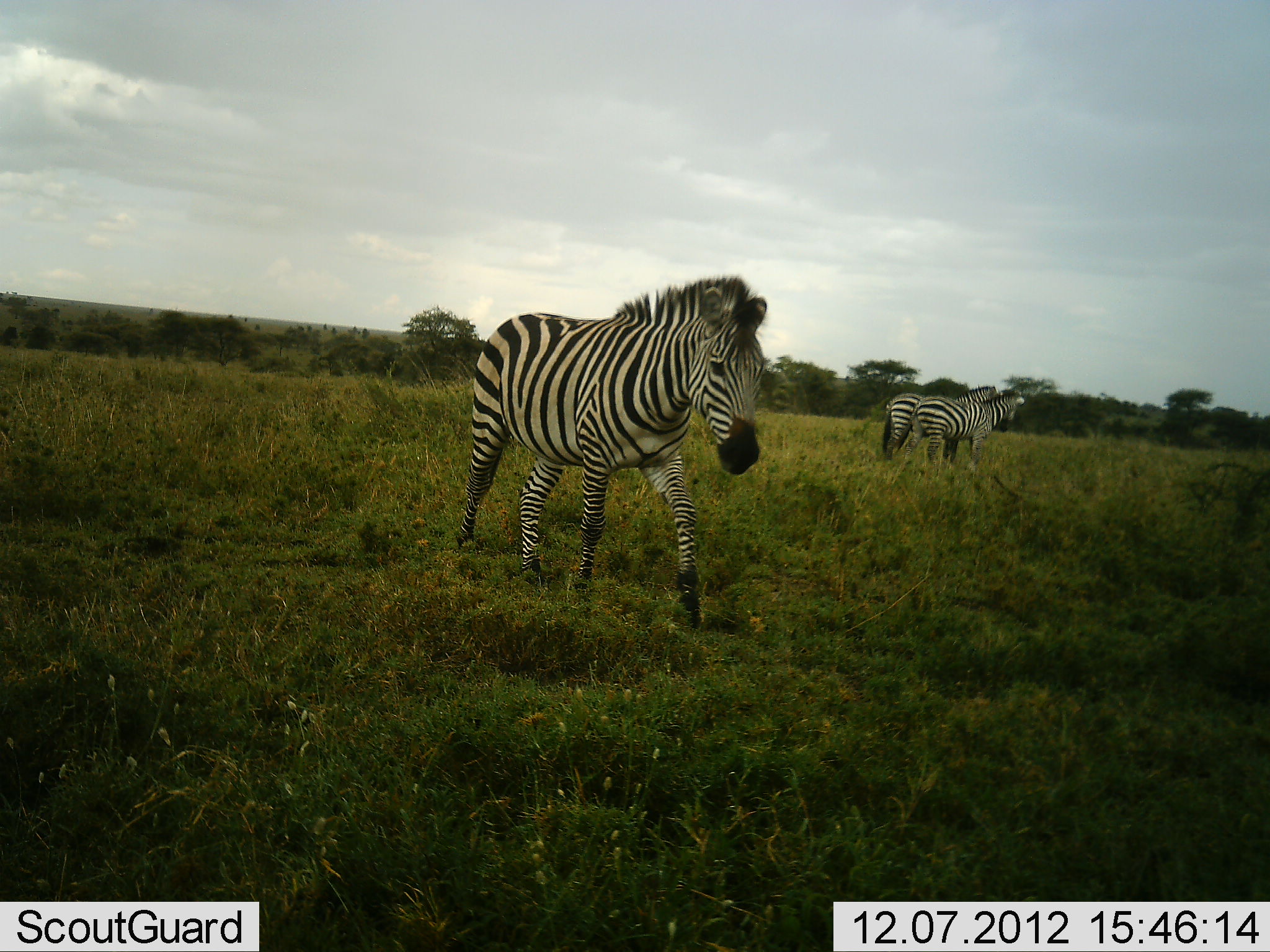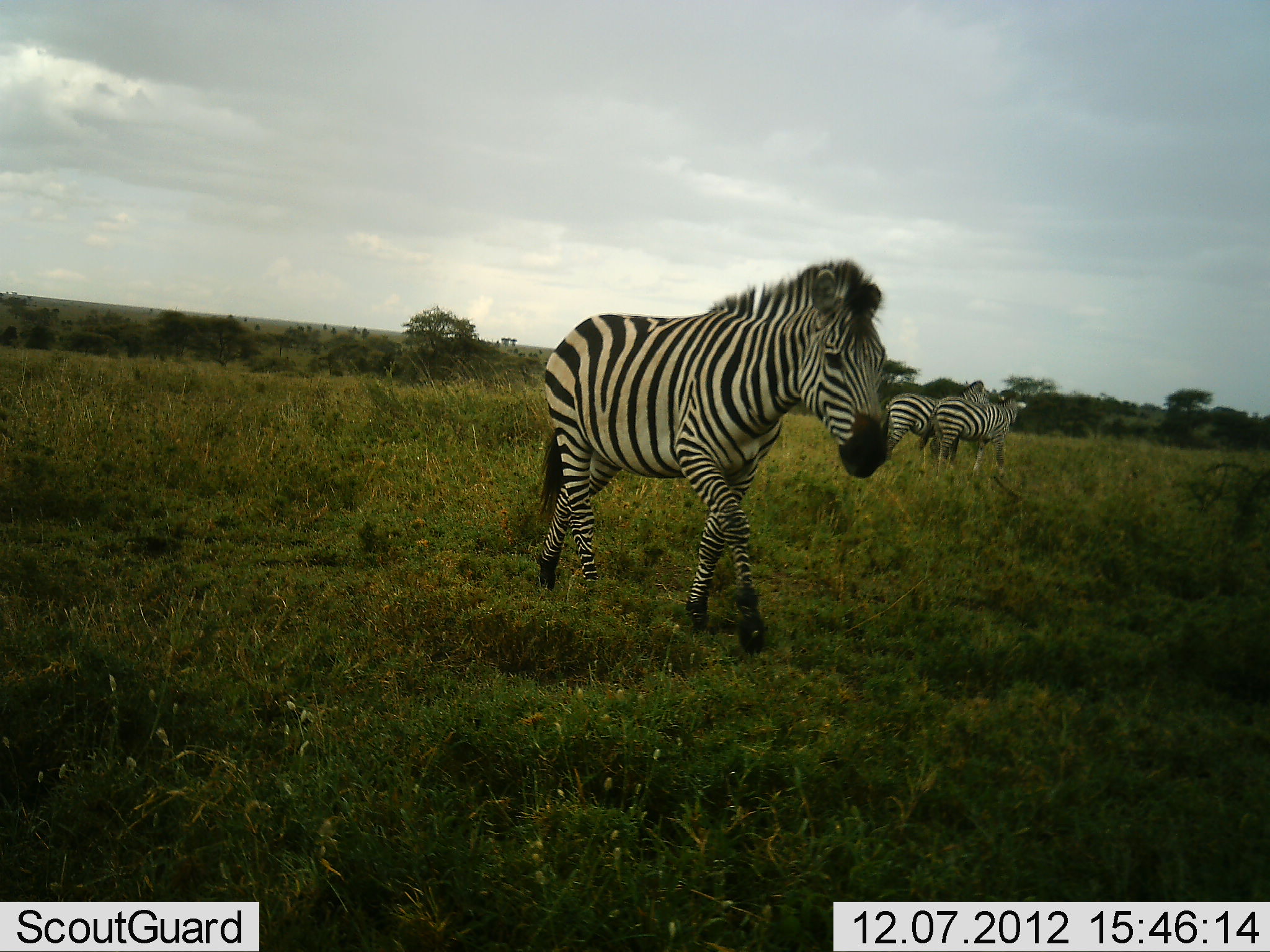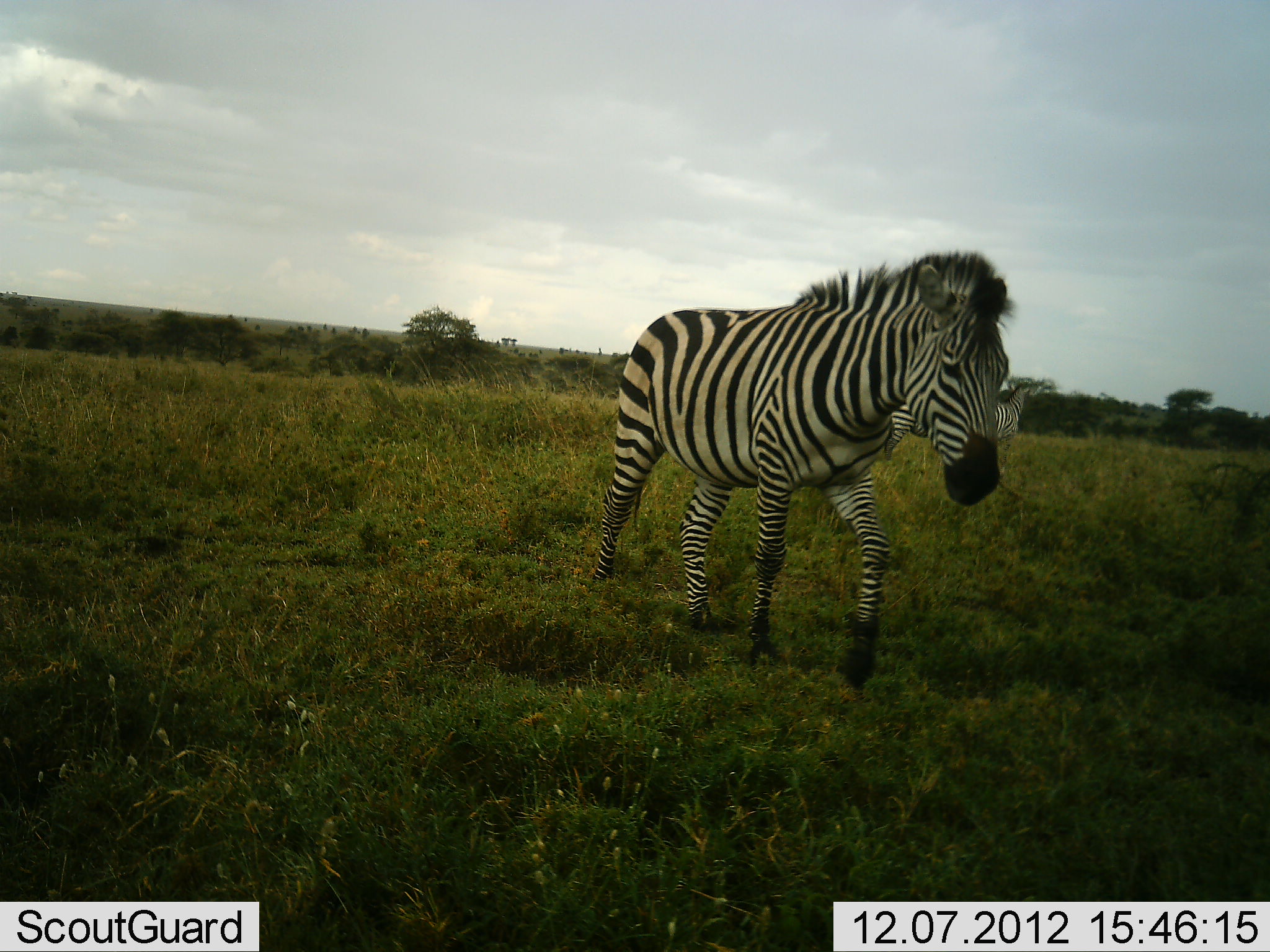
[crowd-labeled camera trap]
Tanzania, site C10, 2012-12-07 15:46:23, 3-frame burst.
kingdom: Animalia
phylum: Chordata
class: Mammalia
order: Perissodactyla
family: Equidae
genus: Equus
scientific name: Equus quagga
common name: plains zebra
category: zebra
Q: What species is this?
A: Zebra (plains zebra) (Equus quagga).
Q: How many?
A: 3.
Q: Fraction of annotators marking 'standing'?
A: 80%.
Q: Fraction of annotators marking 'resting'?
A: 0%.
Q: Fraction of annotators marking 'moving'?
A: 100%.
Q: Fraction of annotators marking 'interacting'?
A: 30%.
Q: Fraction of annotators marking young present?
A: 0%.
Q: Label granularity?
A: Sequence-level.